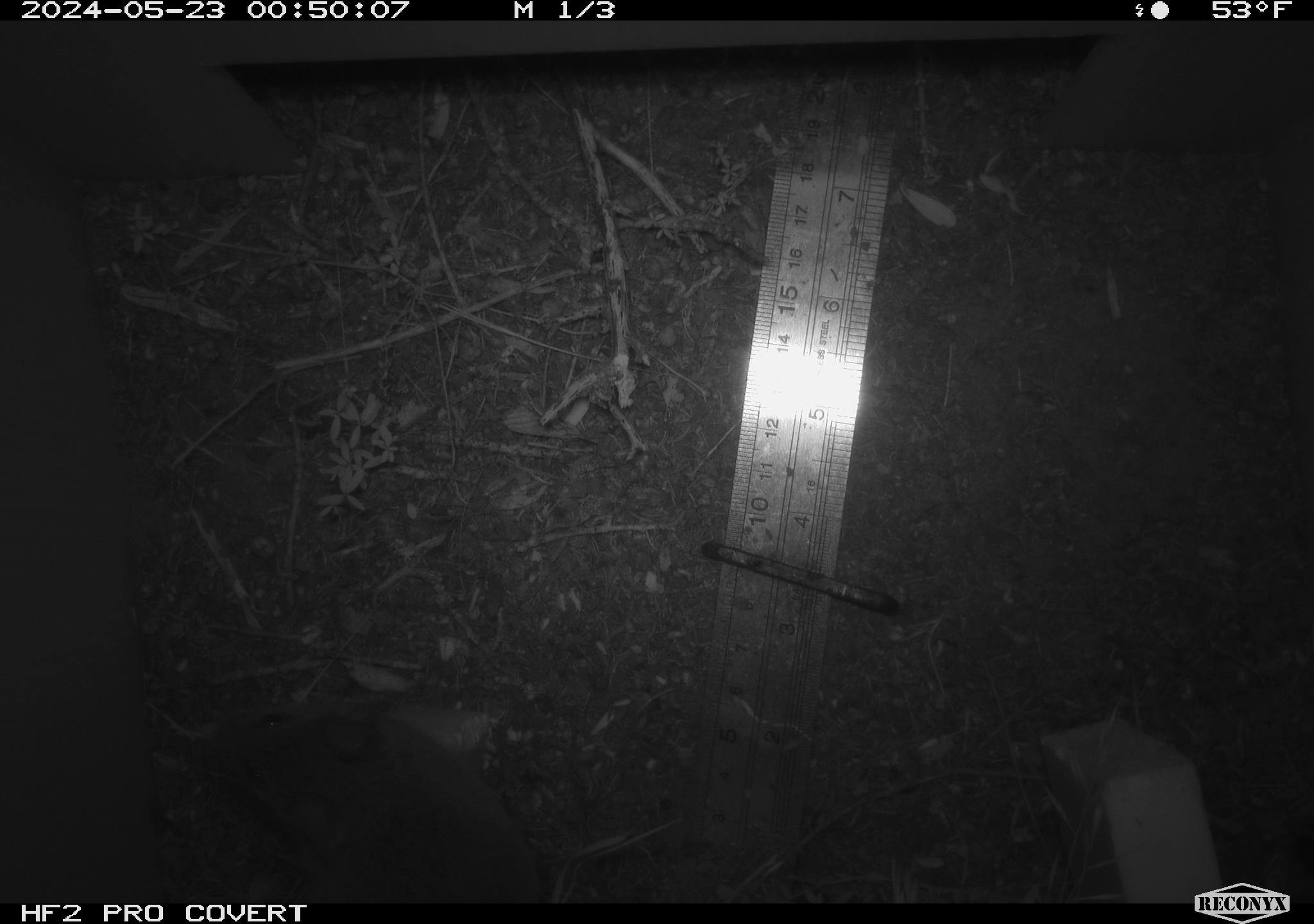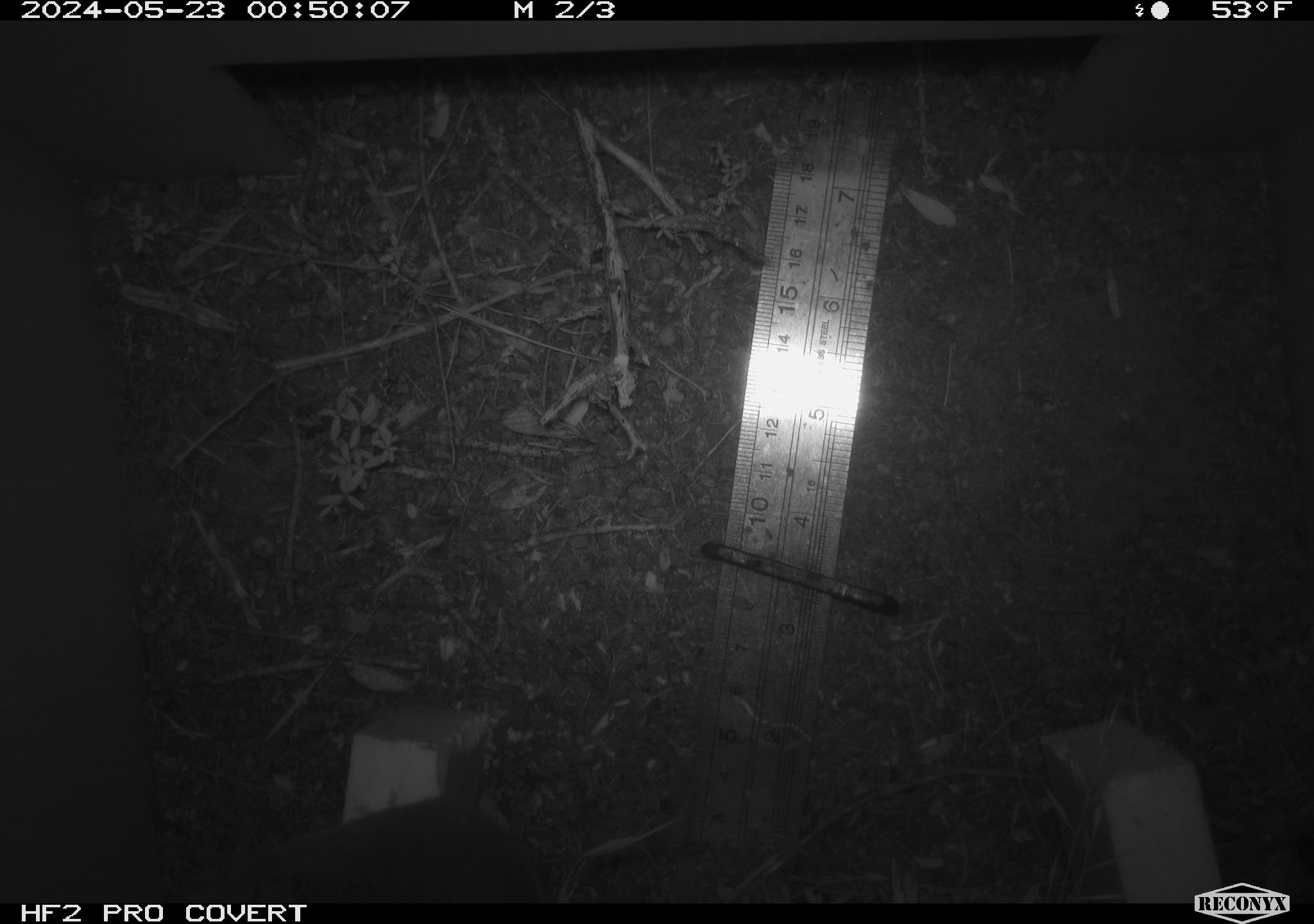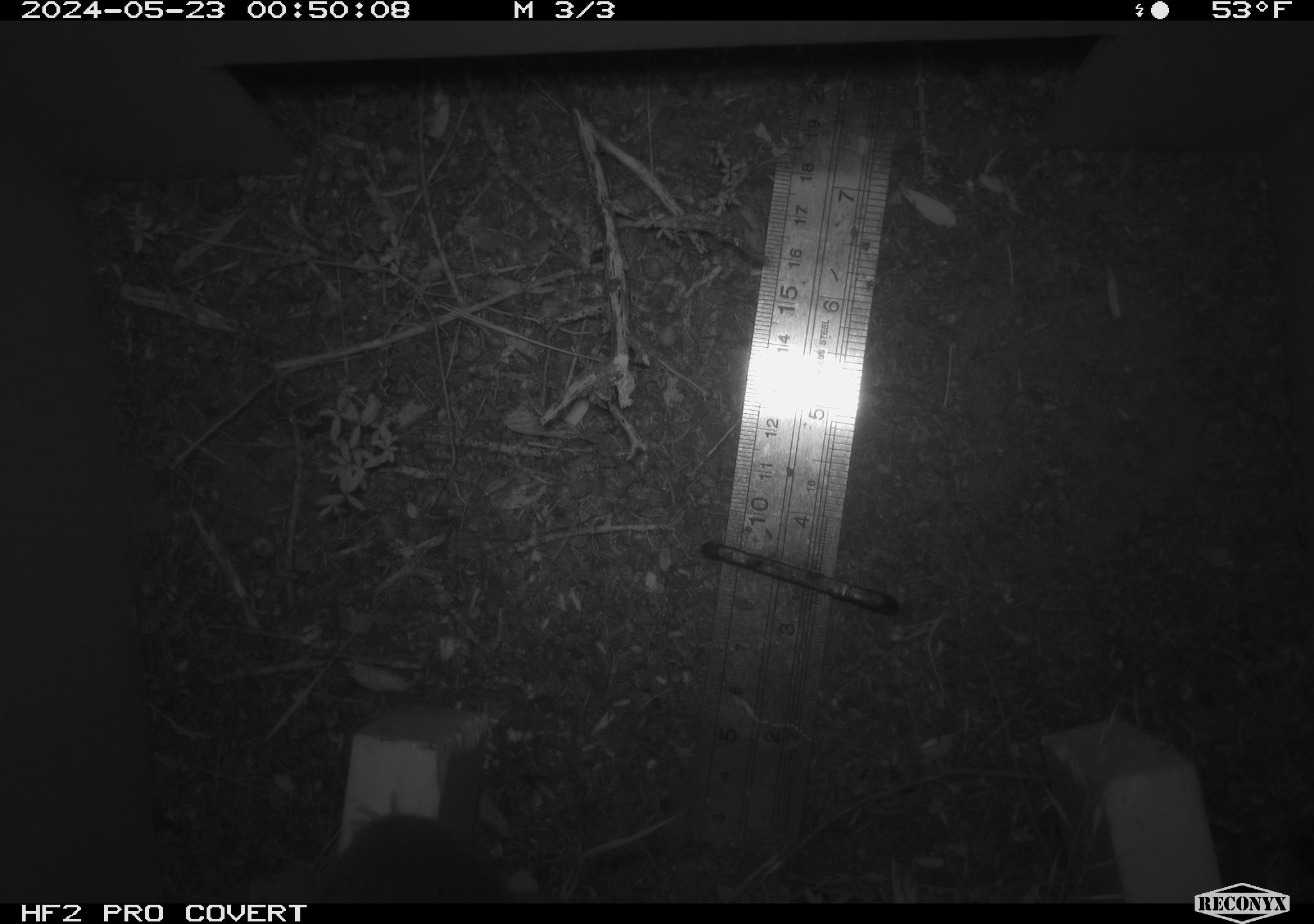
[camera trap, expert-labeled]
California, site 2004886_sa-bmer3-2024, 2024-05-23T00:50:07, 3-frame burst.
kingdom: Animalia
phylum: Chordata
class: Mammalia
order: Rodentia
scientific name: Rodentia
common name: mouse species